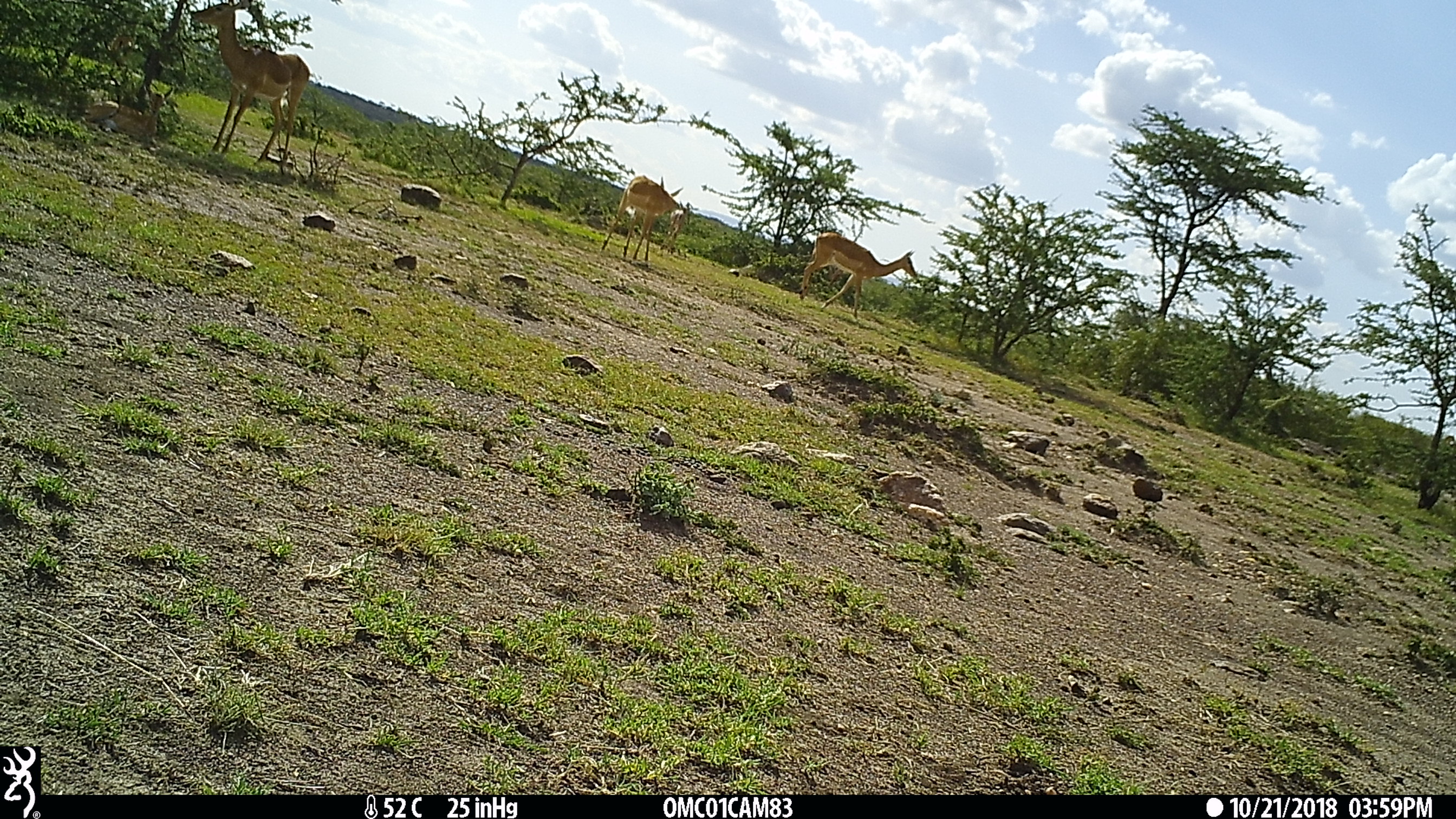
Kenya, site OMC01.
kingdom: Animalia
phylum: Chordata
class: Mammalia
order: Artiodactyla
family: Bovidae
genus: Aepyceros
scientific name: Aepyceros melampus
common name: impala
Impala (Aepyceros melampus).